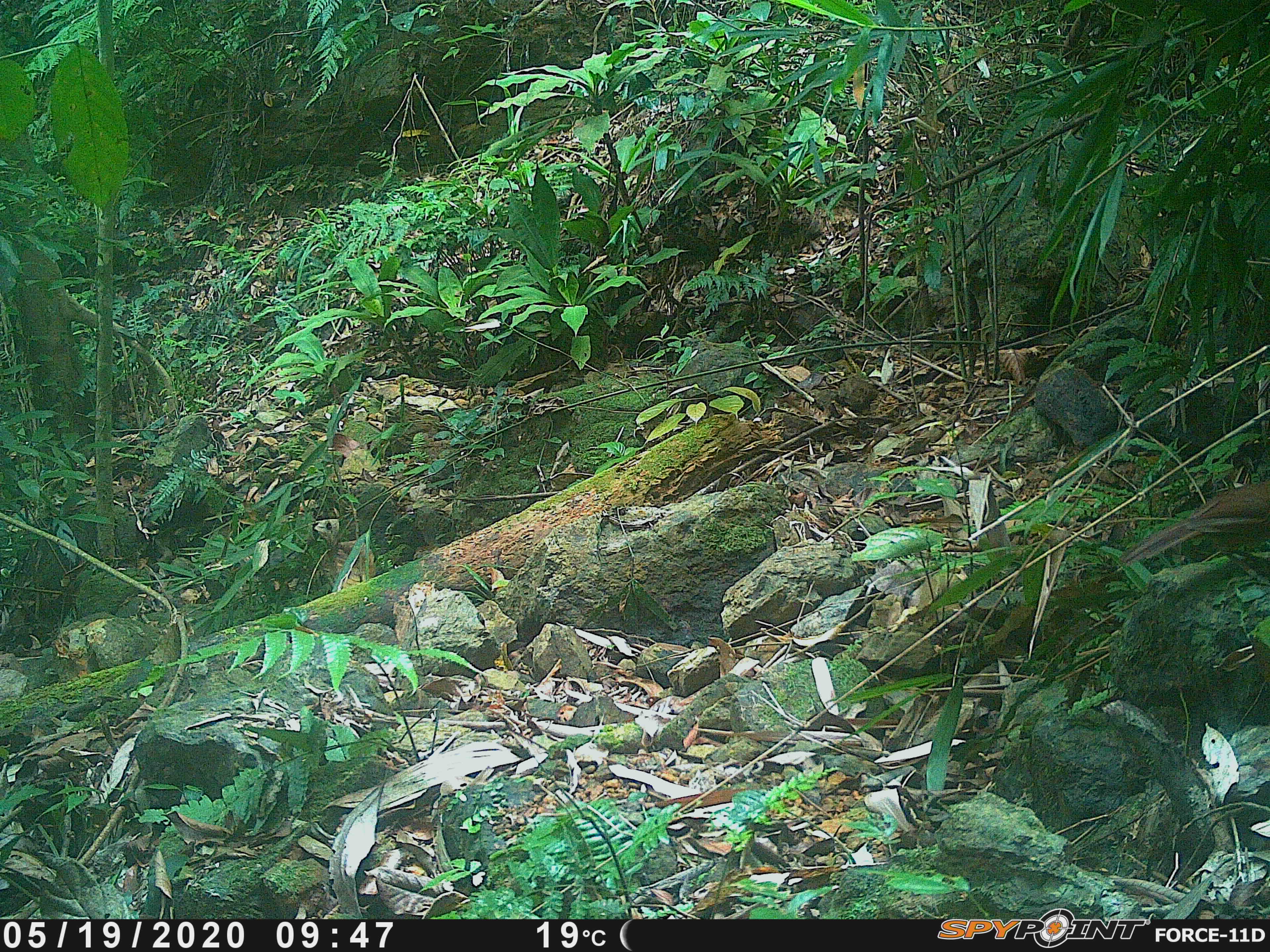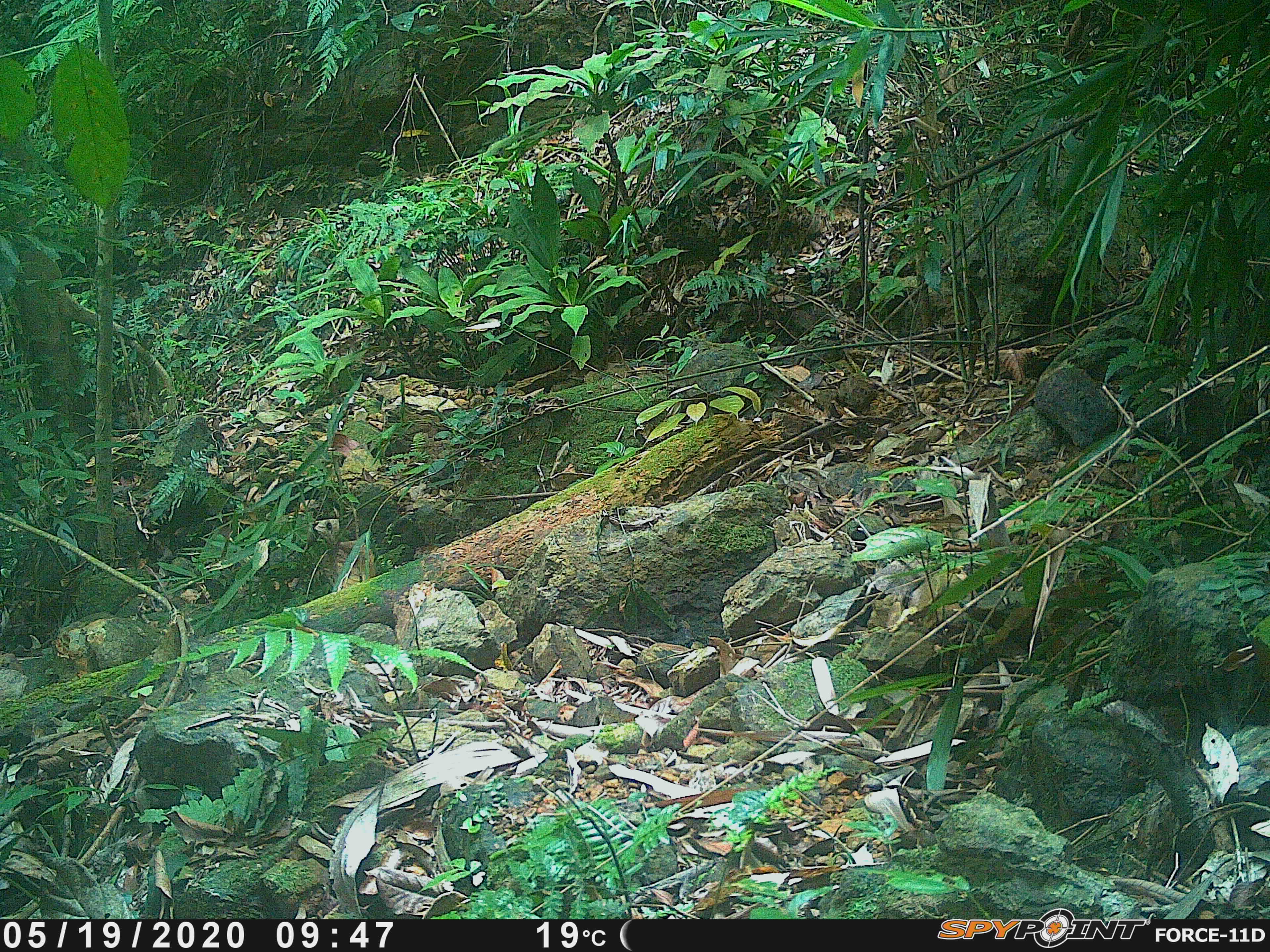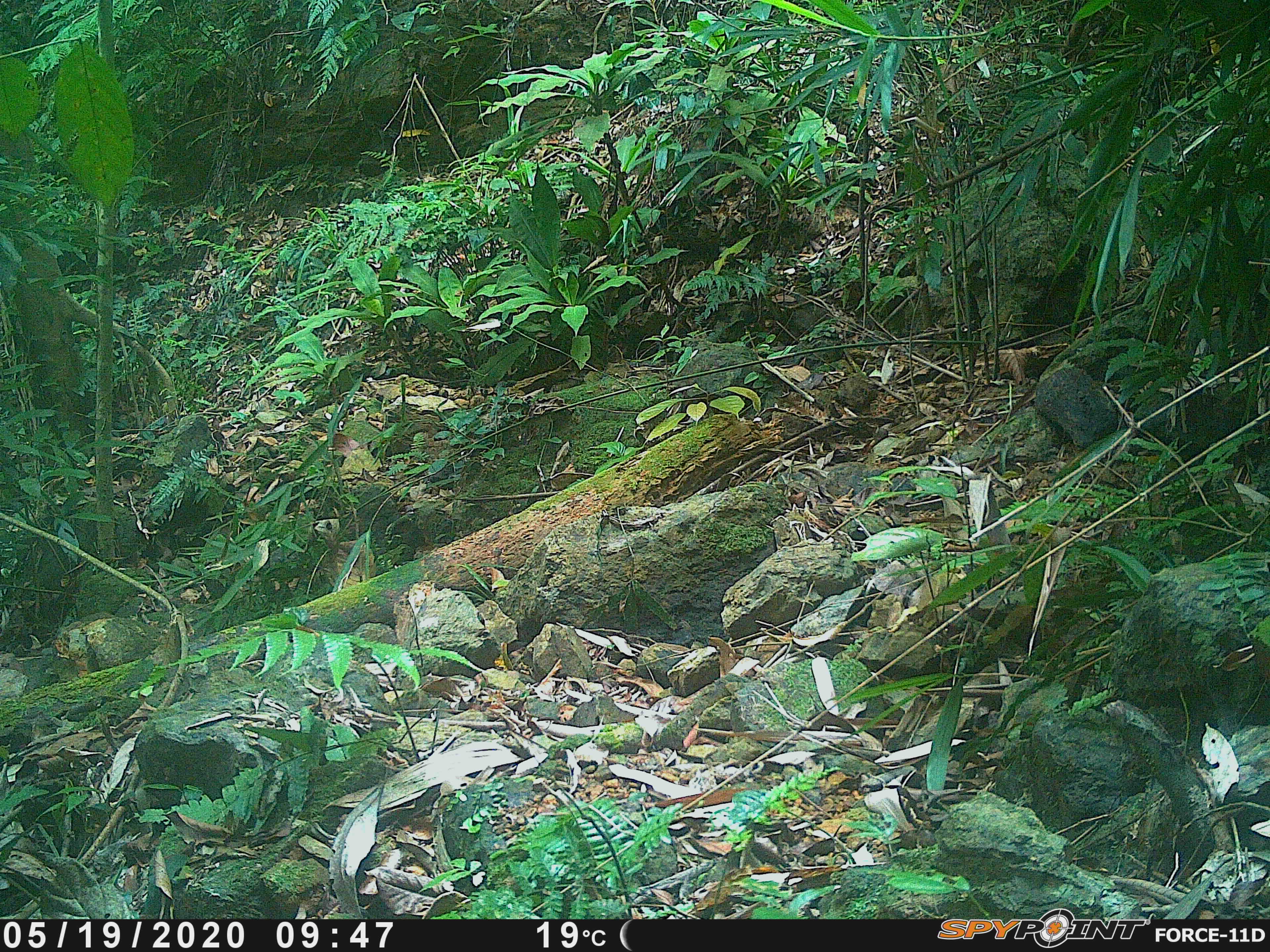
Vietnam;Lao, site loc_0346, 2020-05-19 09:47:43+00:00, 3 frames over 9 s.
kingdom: Animalia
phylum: Chordata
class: Aves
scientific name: Aves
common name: bird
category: unidentified bird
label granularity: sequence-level